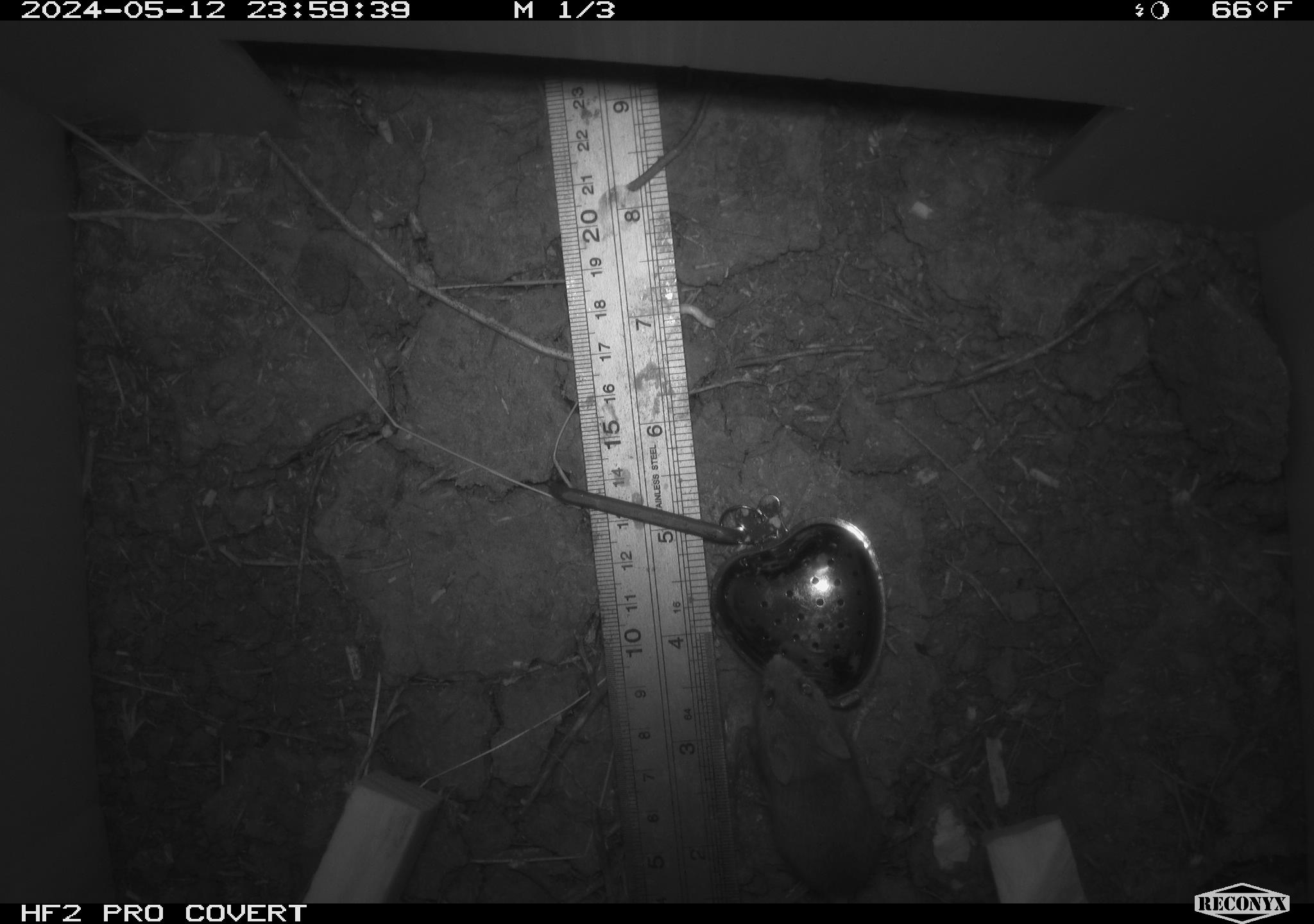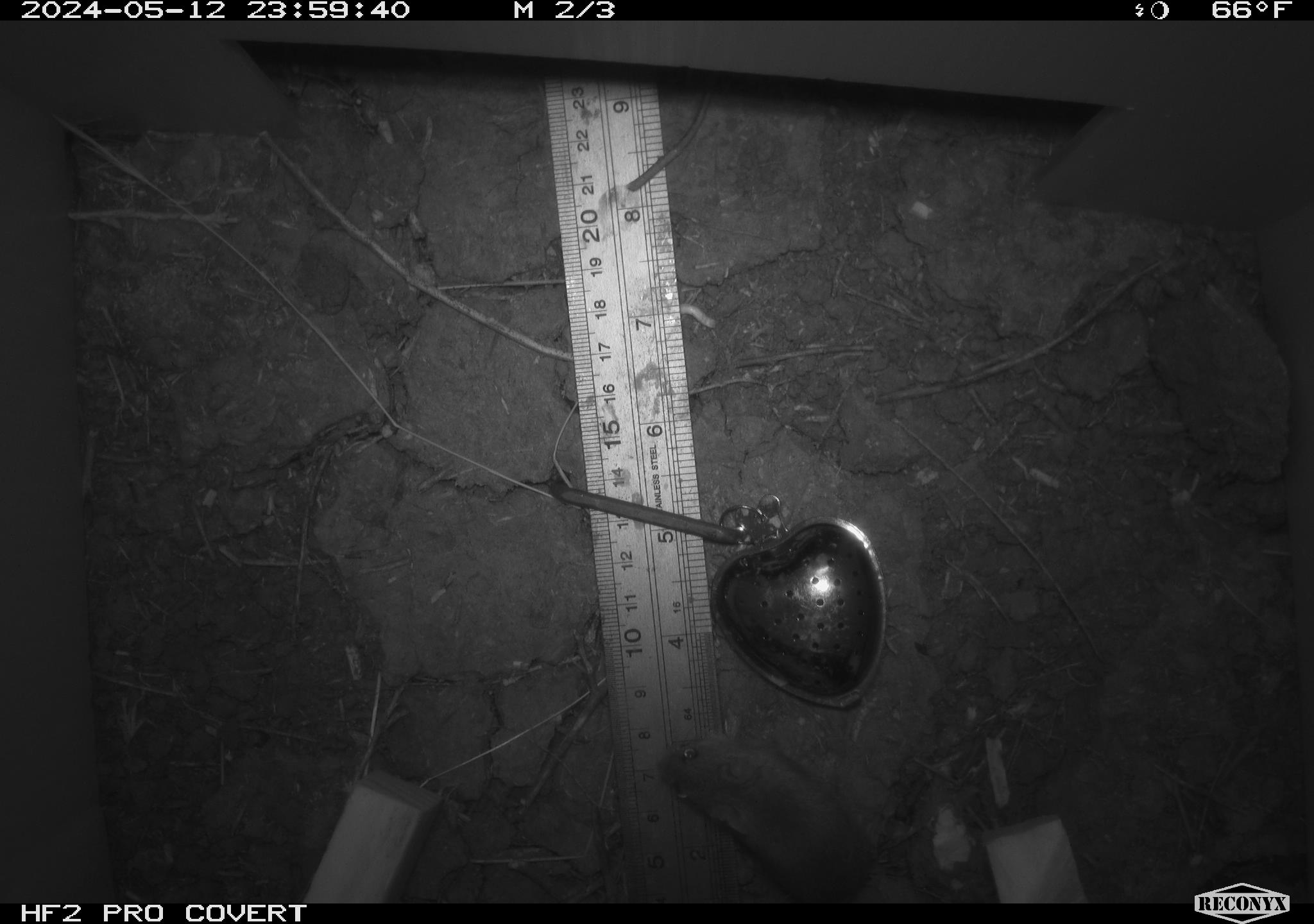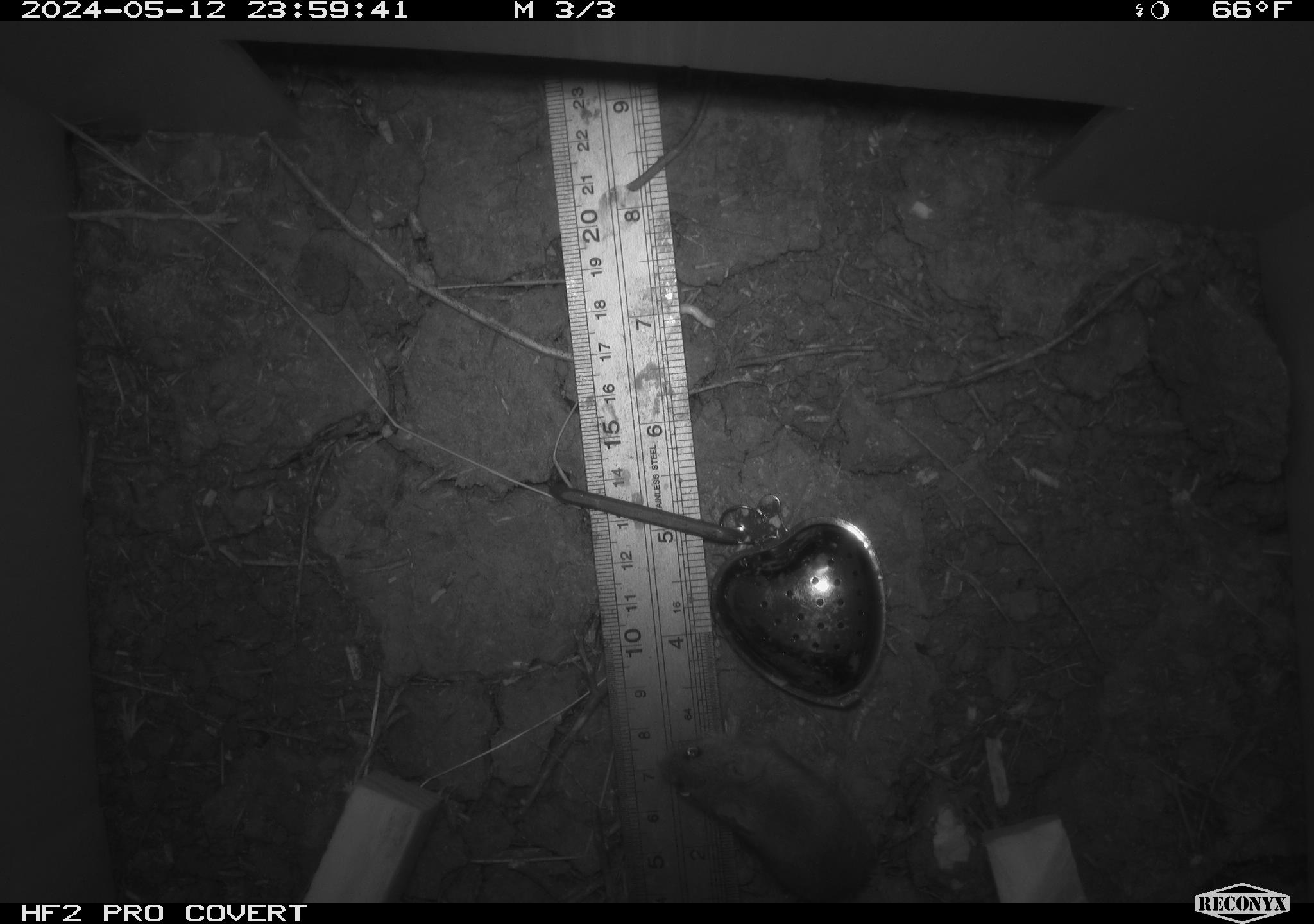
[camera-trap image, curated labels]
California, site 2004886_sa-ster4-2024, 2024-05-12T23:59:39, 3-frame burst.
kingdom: Animalia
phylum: Chordata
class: Mammalia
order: Rodentia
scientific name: Rodentia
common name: mouse species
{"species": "mouse species (Rodentia)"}